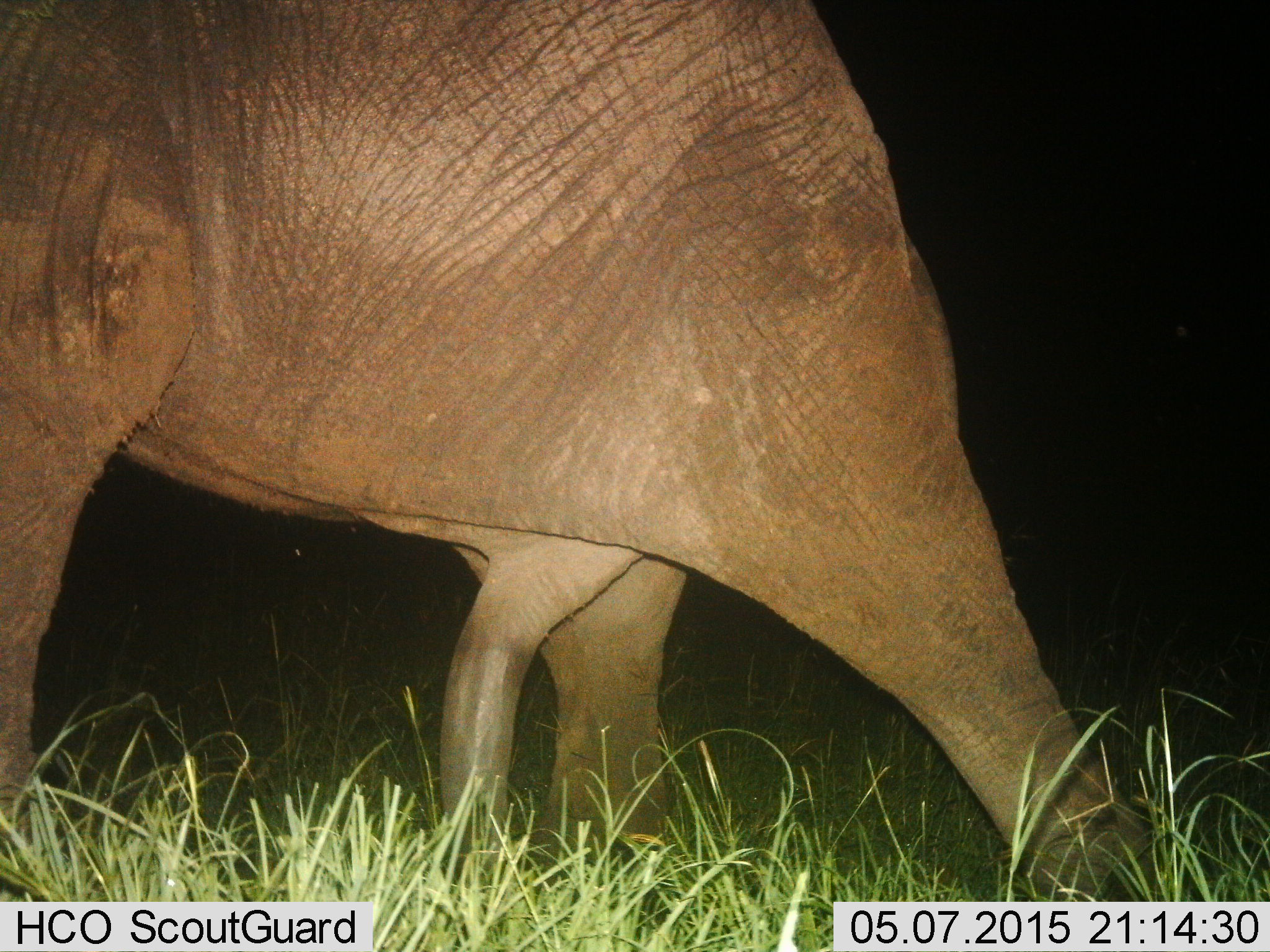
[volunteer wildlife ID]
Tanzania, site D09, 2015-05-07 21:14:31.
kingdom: Animalia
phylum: Chordata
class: Mammalia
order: Proboscidea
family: Elephantidae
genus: Loxodonta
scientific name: Loxodonta africana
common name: african bush elephant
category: elephant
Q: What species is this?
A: Elephant (african bush elephant) (Loxodonta africana).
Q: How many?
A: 1.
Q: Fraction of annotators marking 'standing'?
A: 40%.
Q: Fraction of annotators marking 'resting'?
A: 0%.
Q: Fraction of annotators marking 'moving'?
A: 60%.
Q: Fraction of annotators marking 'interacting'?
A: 10%.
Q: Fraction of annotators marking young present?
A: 0%.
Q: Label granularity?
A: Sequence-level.